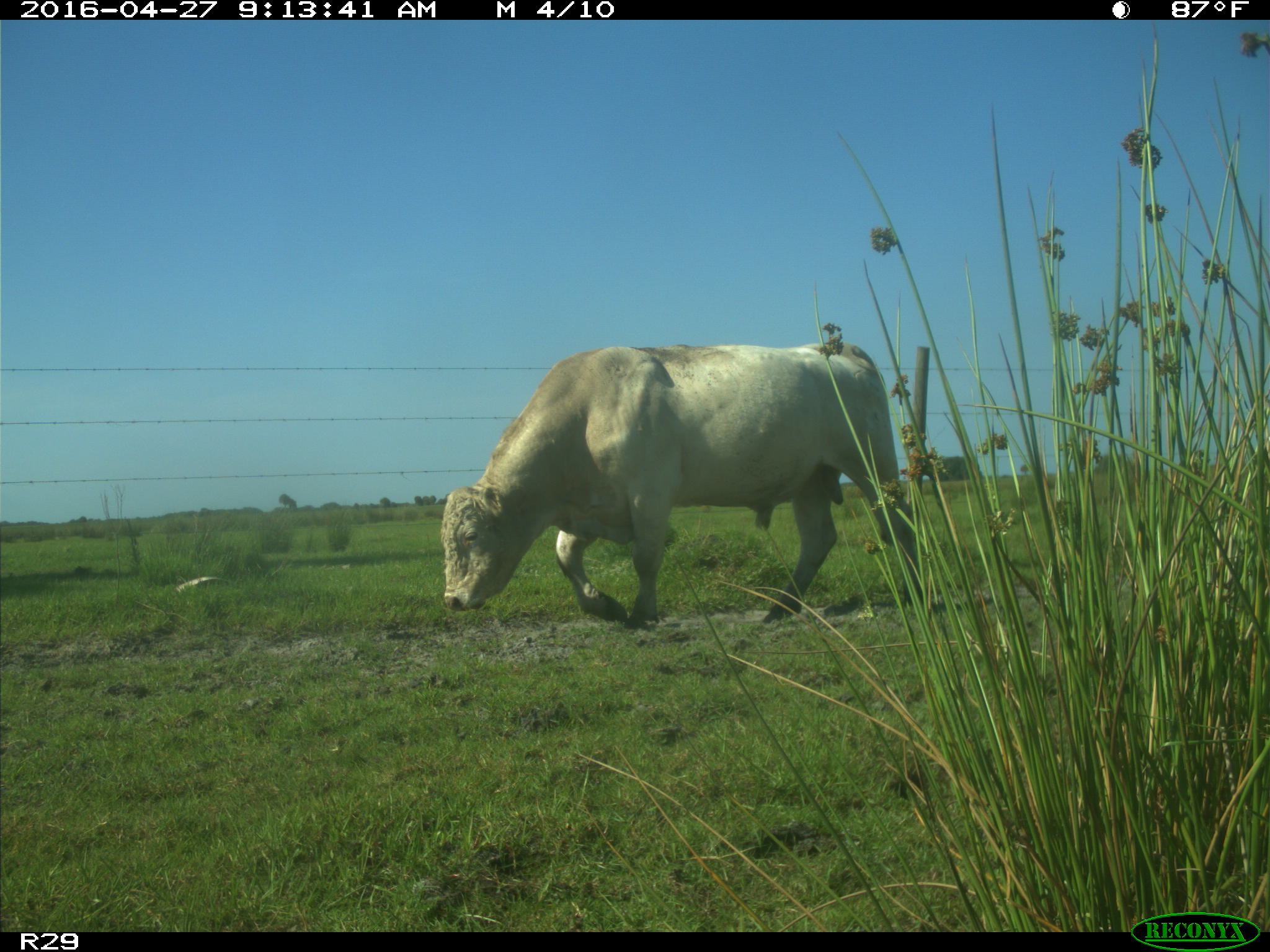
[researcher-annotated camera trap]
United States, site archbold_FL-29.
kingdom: Animalia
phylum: Chordata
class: Mammalia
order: Artiodactyla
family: Bovidae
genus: Bos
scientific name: Bos taurus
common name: domestic cow